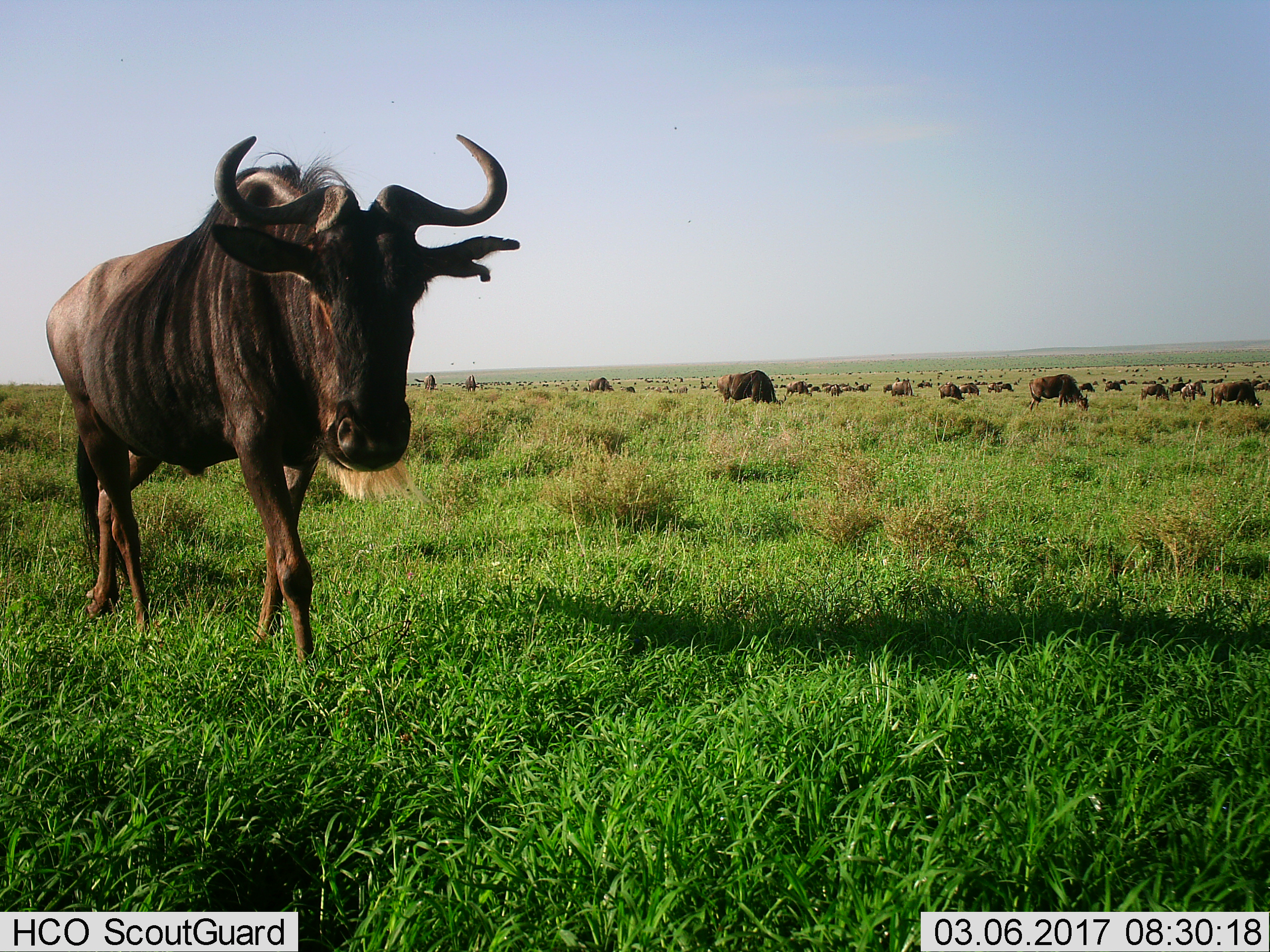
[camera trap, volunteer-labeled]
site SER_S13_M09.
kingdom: Animalia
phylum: Chordata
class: Mammalia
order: Artiodactyla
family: Bovidae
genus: Connochaetes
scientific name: Connochaetes taurinus taurinus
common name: blue wildebeest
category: wildebeestblue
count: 51+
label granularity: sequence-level